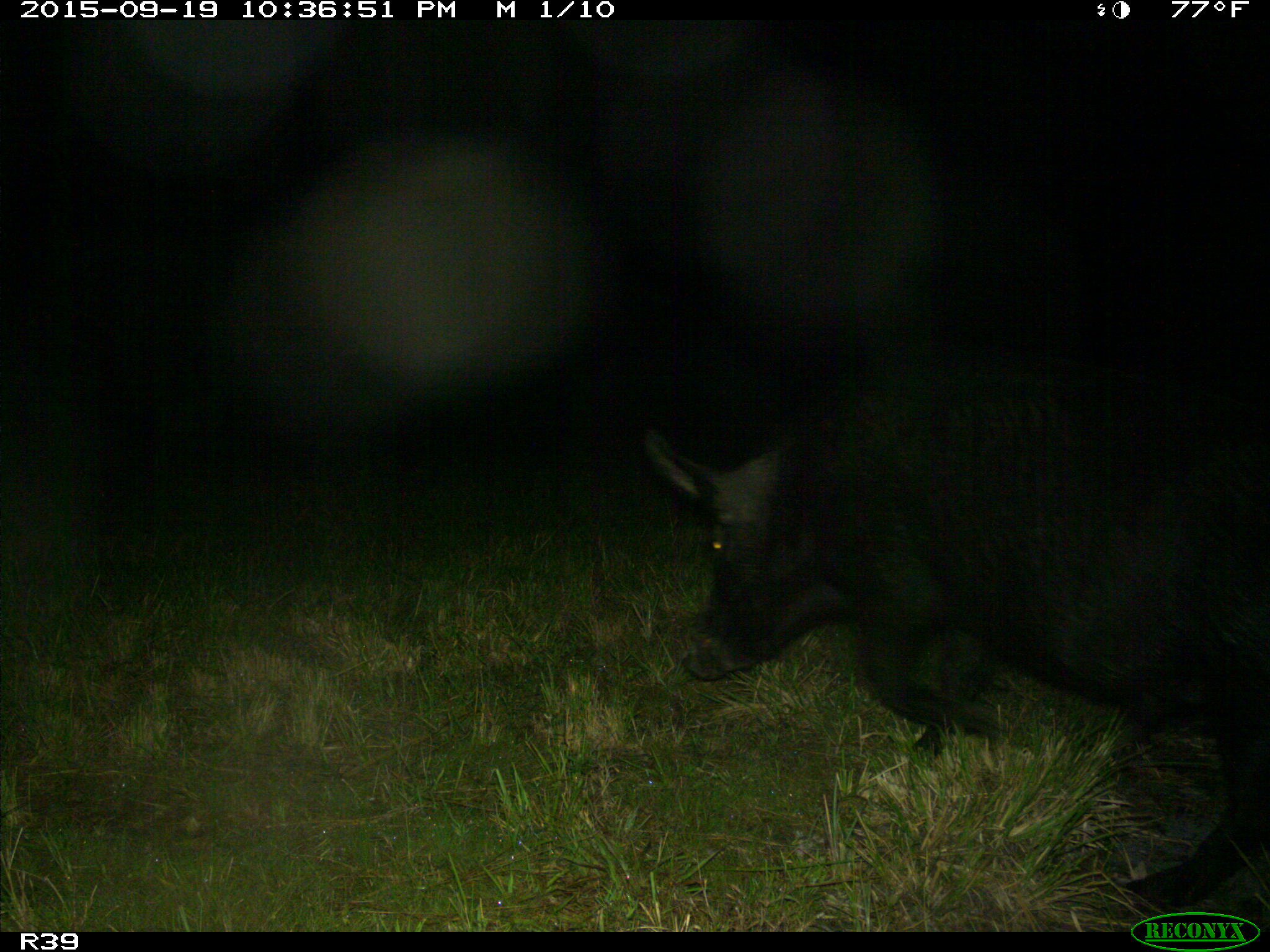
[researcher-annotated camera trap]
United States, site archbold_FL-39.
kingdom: Animalia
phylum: Chordata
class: Mammalia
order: Artiodactyla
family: Suidae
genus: Sus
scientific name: Sus scrofa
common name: wild boar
Sus scrofa (wild boar).